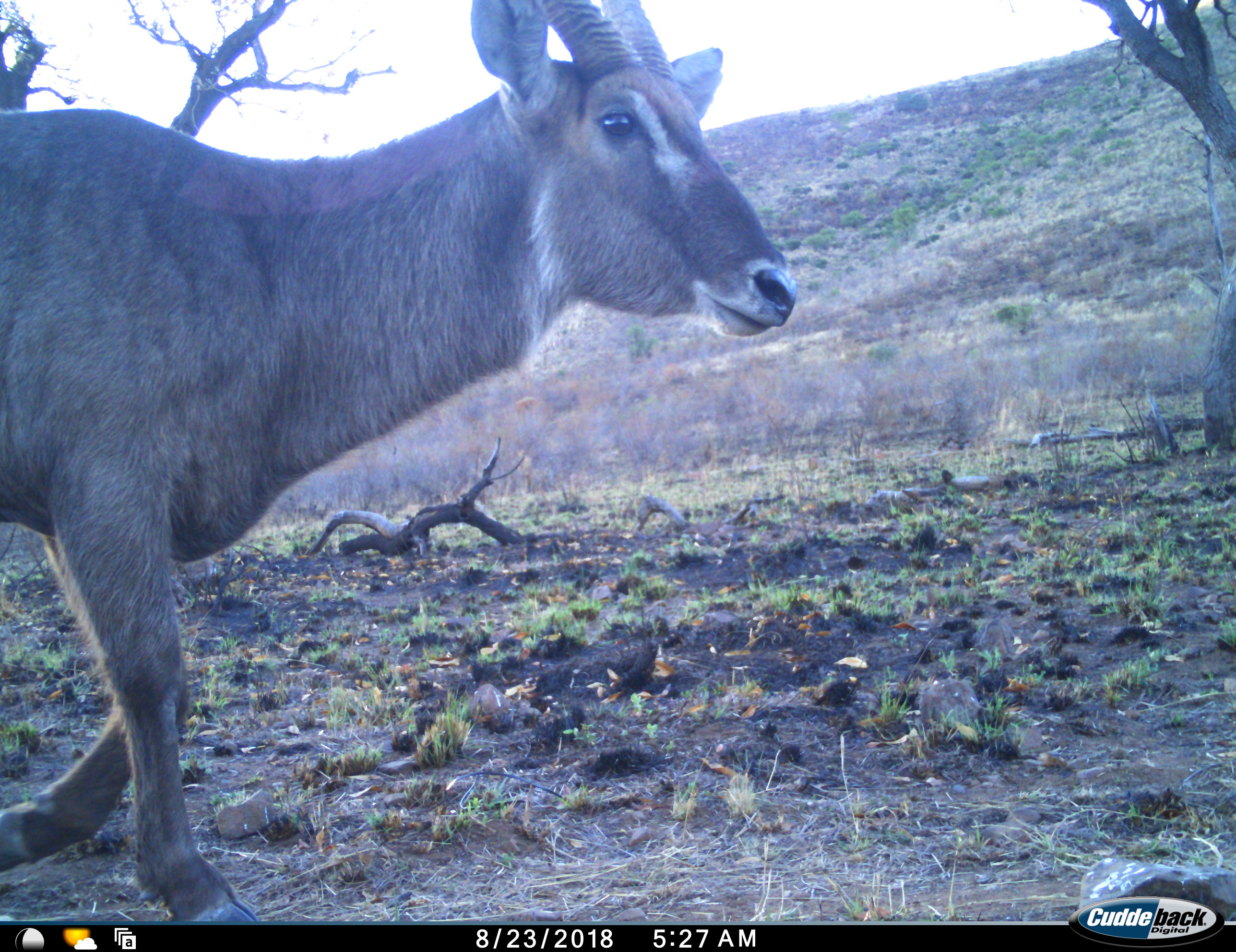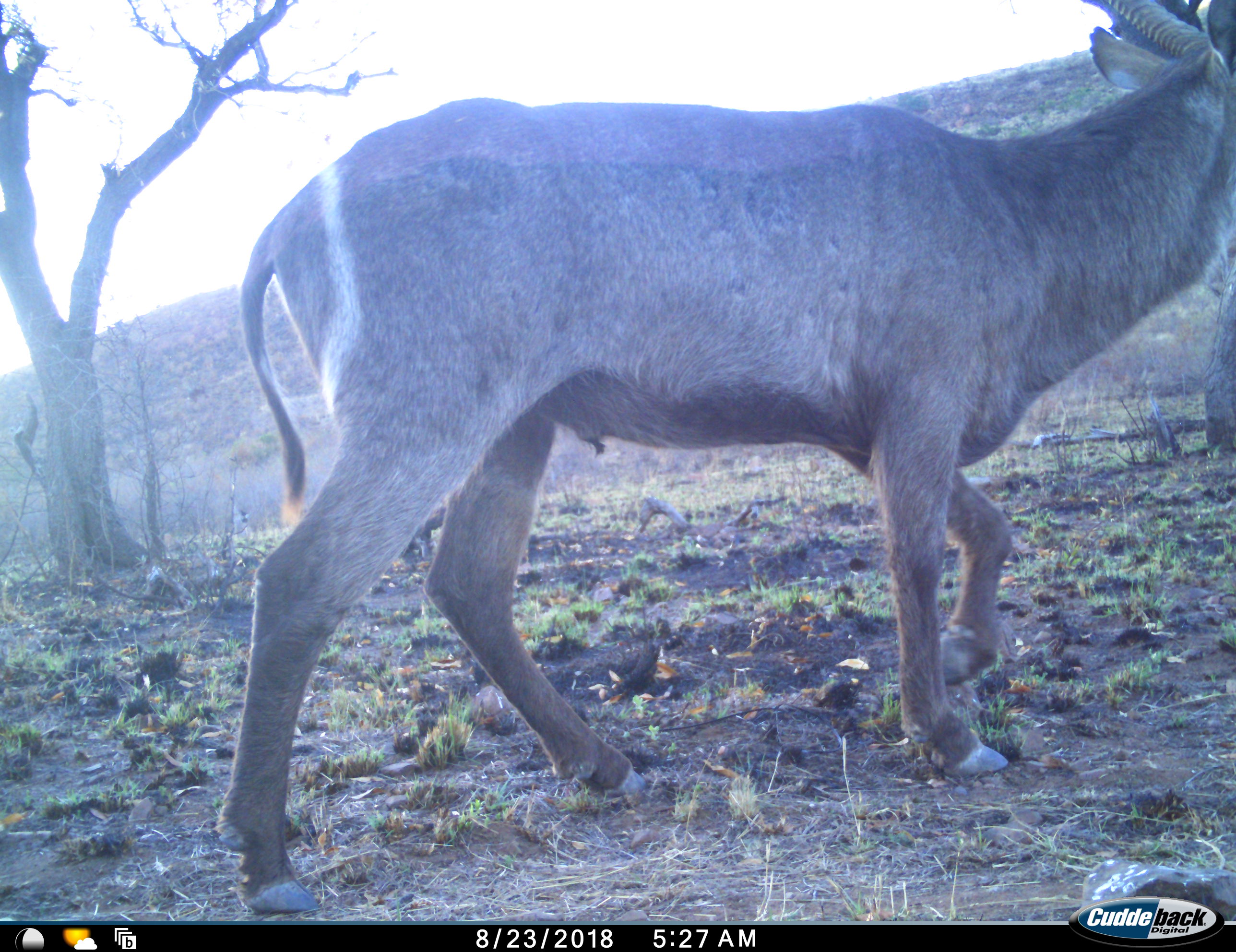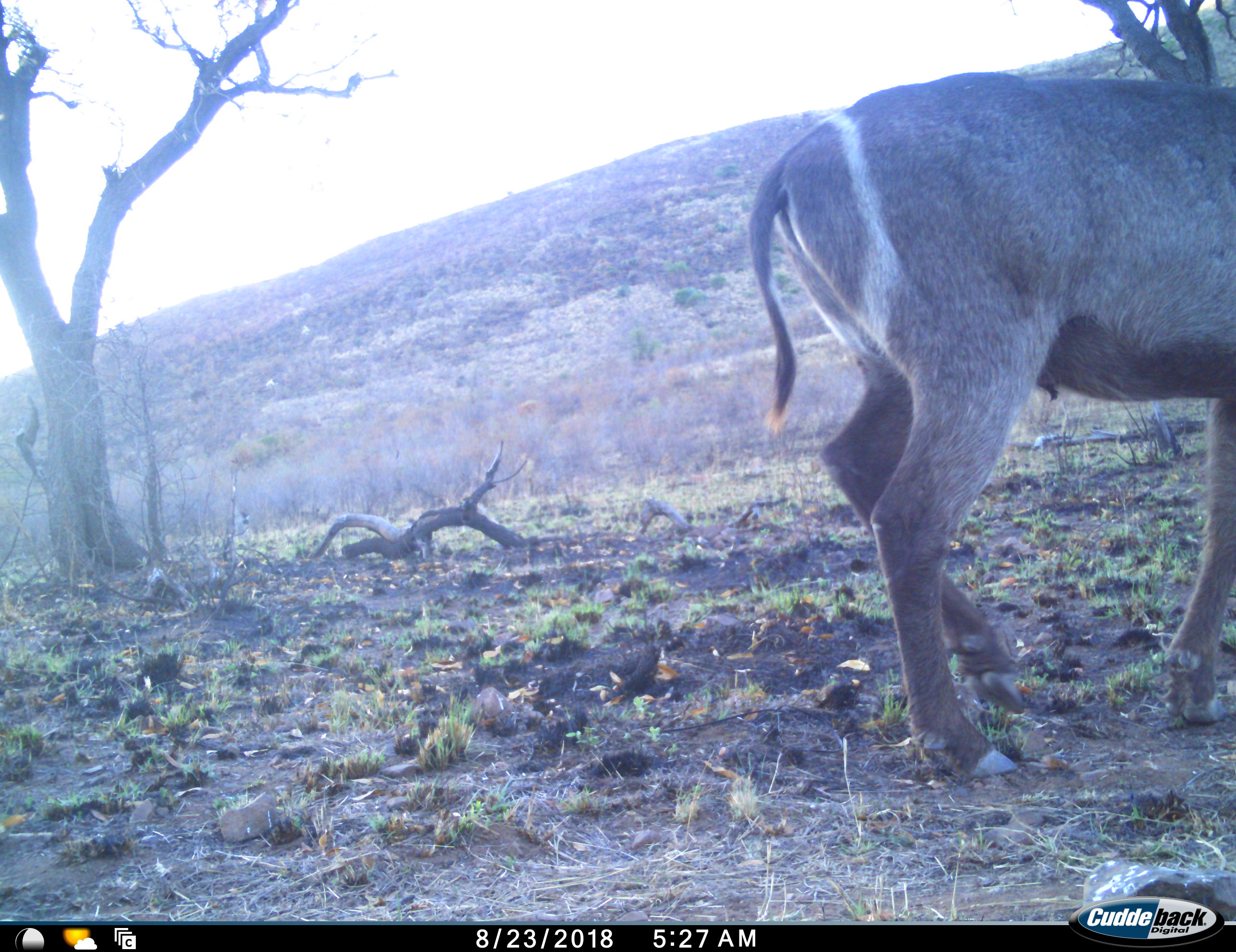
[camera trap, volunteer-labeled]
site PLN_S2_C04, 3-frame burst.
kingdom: Animalia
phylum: Chordata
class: Mammalia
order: Artiodactyla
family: Bovidae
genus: Kobus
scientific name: Kobus ellipsiprymnus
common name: waterbuck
Waterbuck (Kobus ellipsiprymnus), count 1. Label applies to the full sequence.